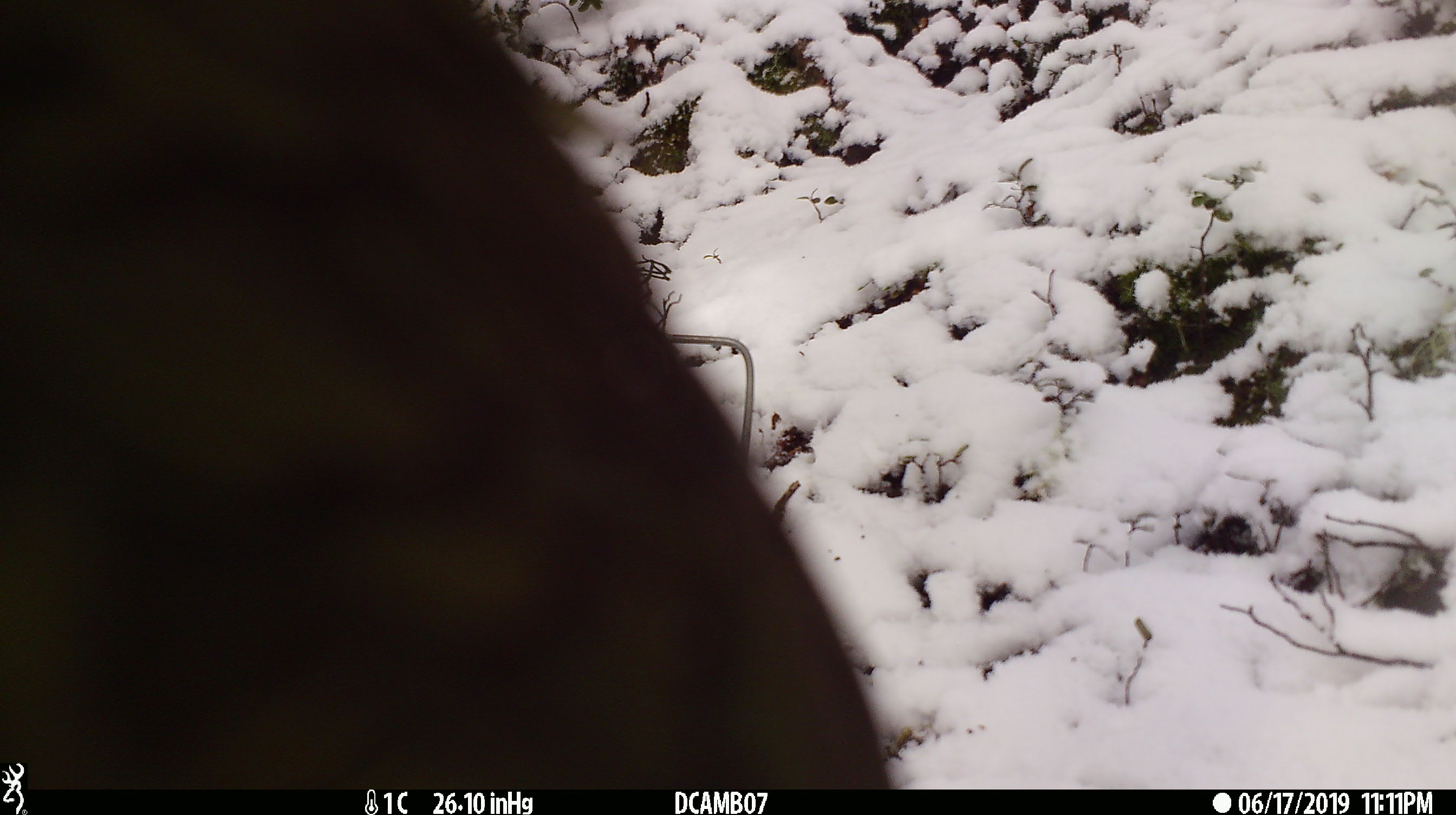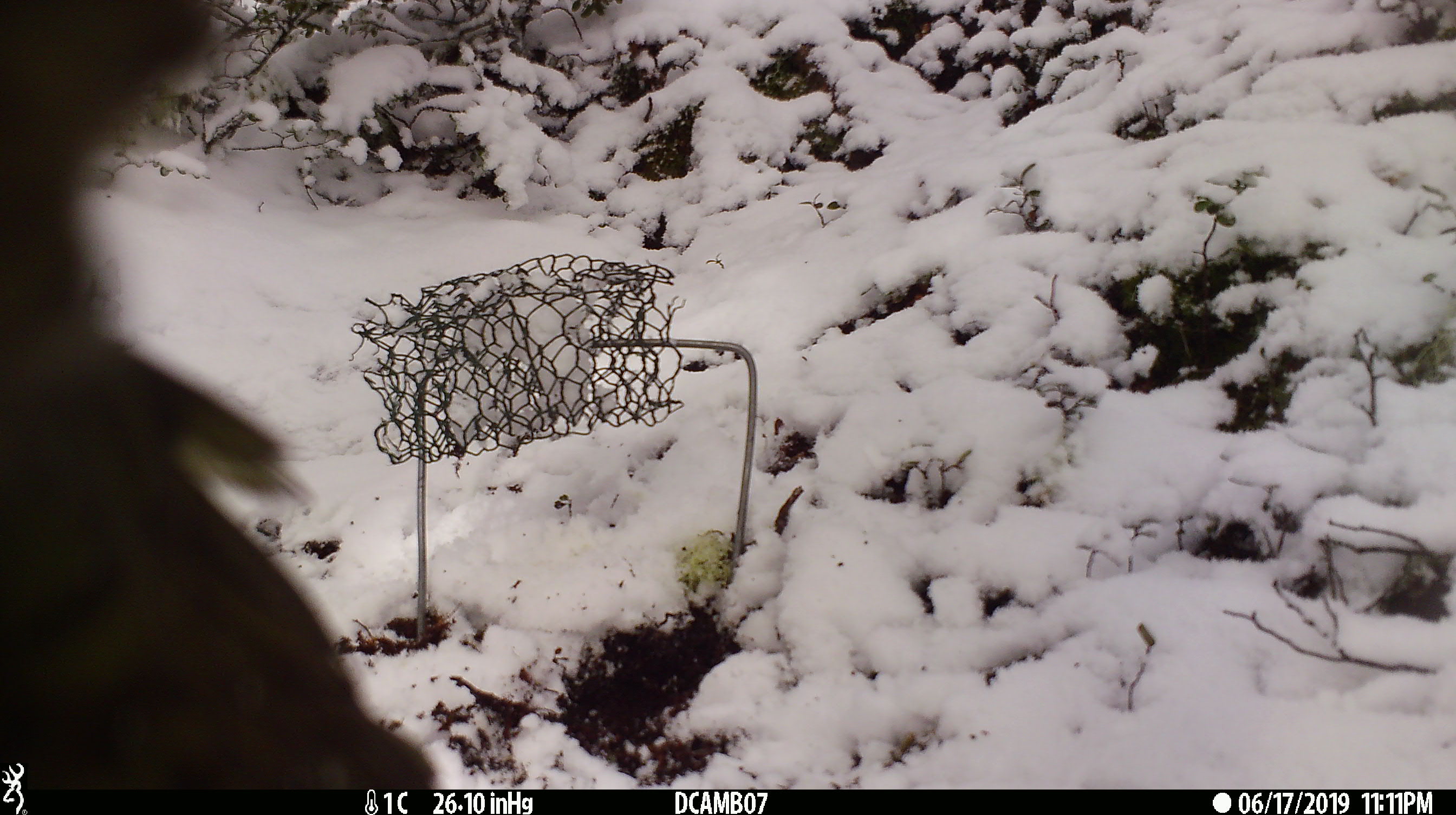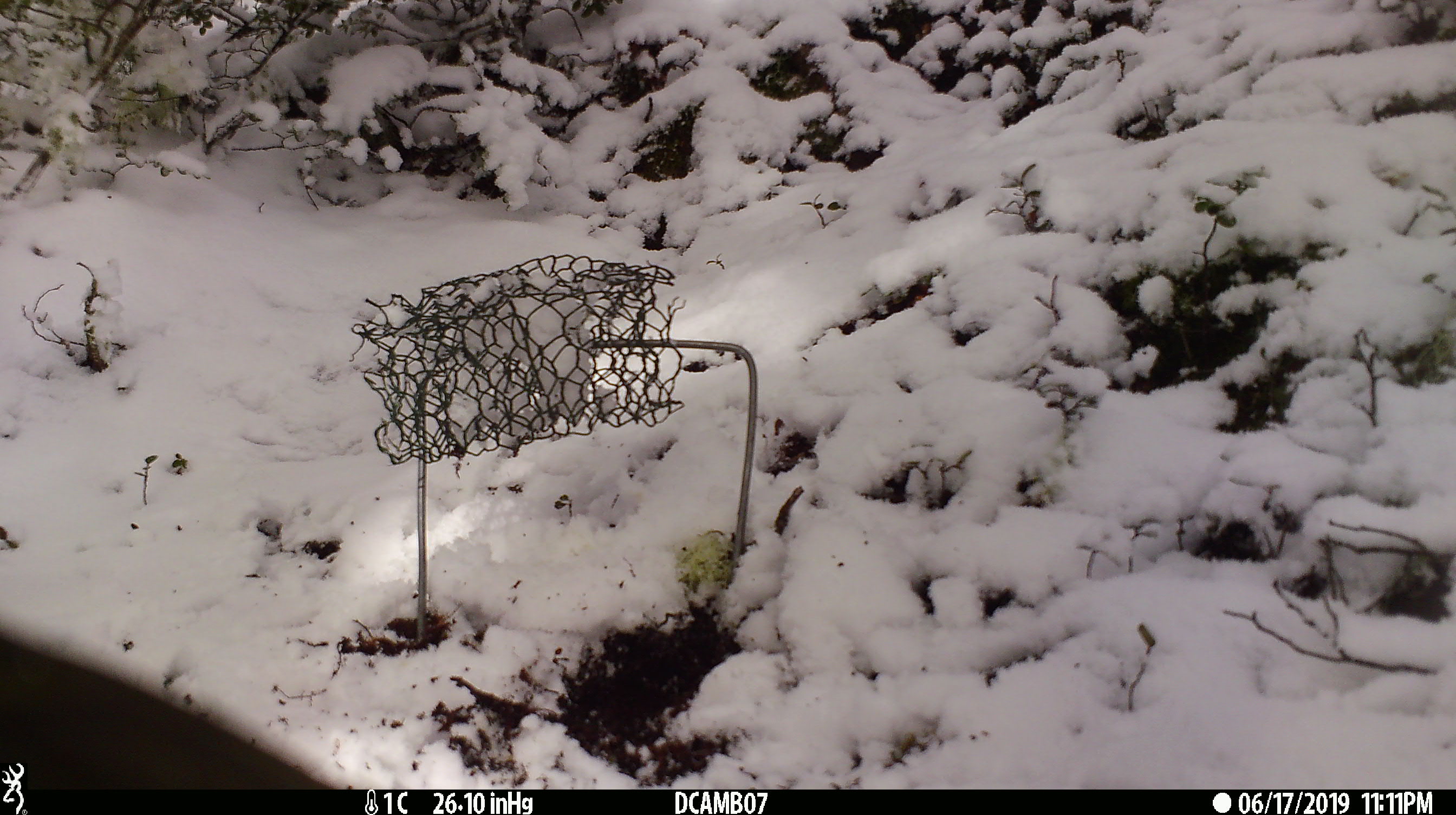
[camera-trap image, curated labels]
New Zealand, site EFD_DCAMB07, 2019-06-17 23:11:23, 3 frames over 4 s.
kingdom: Animalia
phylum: Chordata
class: Aves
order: Psittaciformes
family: Strigopidae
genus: Nestor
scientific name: Nestor notabilis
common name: kea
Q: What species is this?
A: Kea (Nestor notabilis).